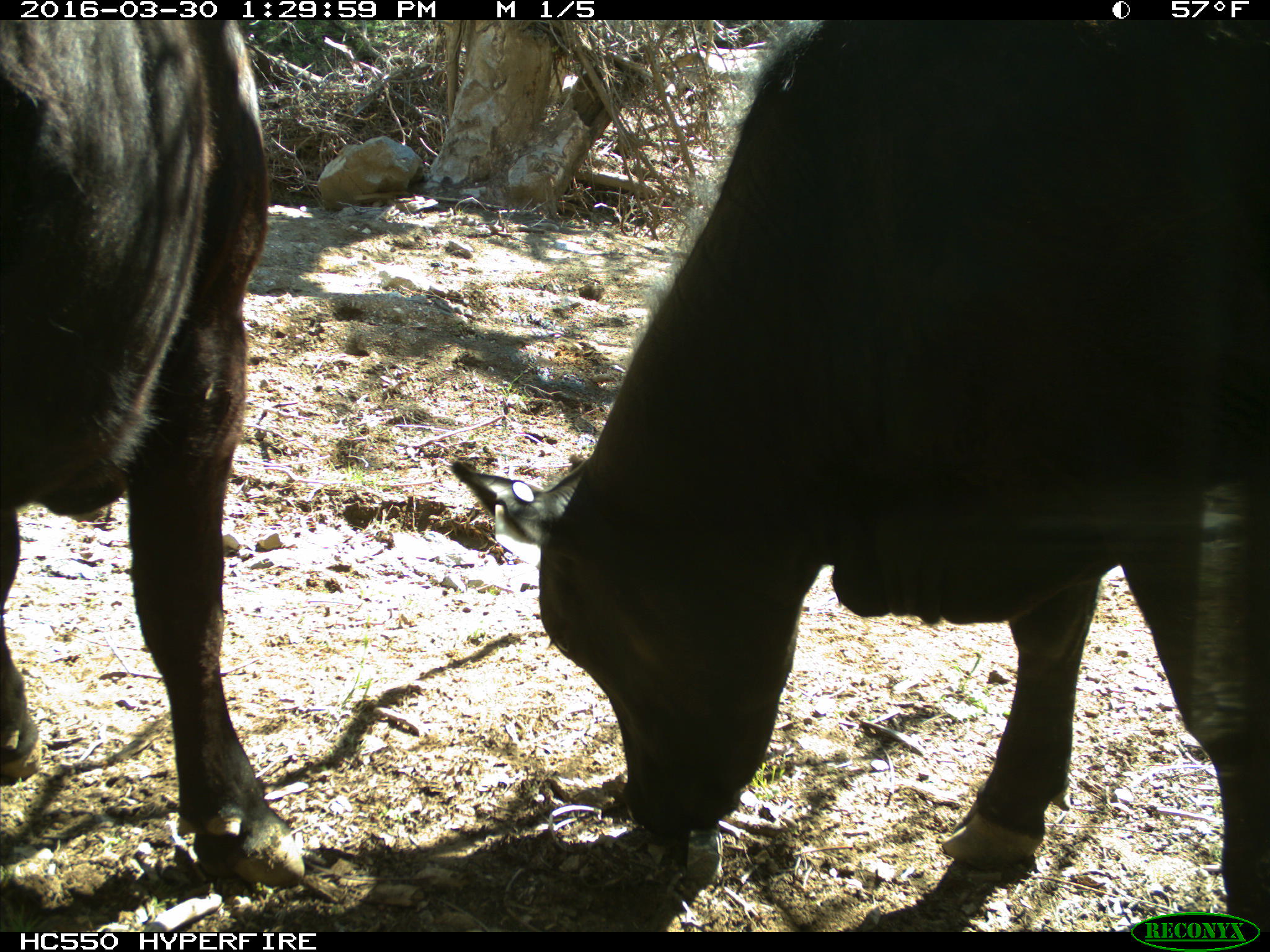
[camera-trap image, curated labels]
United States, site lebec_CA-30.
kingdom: Animalia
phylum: Chordata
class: Mammalia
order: Artiodactyla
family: Bovidae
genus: Bos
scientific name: Bos taurus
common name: domestic cow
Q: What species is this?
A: Bos taurus (domestic cow).